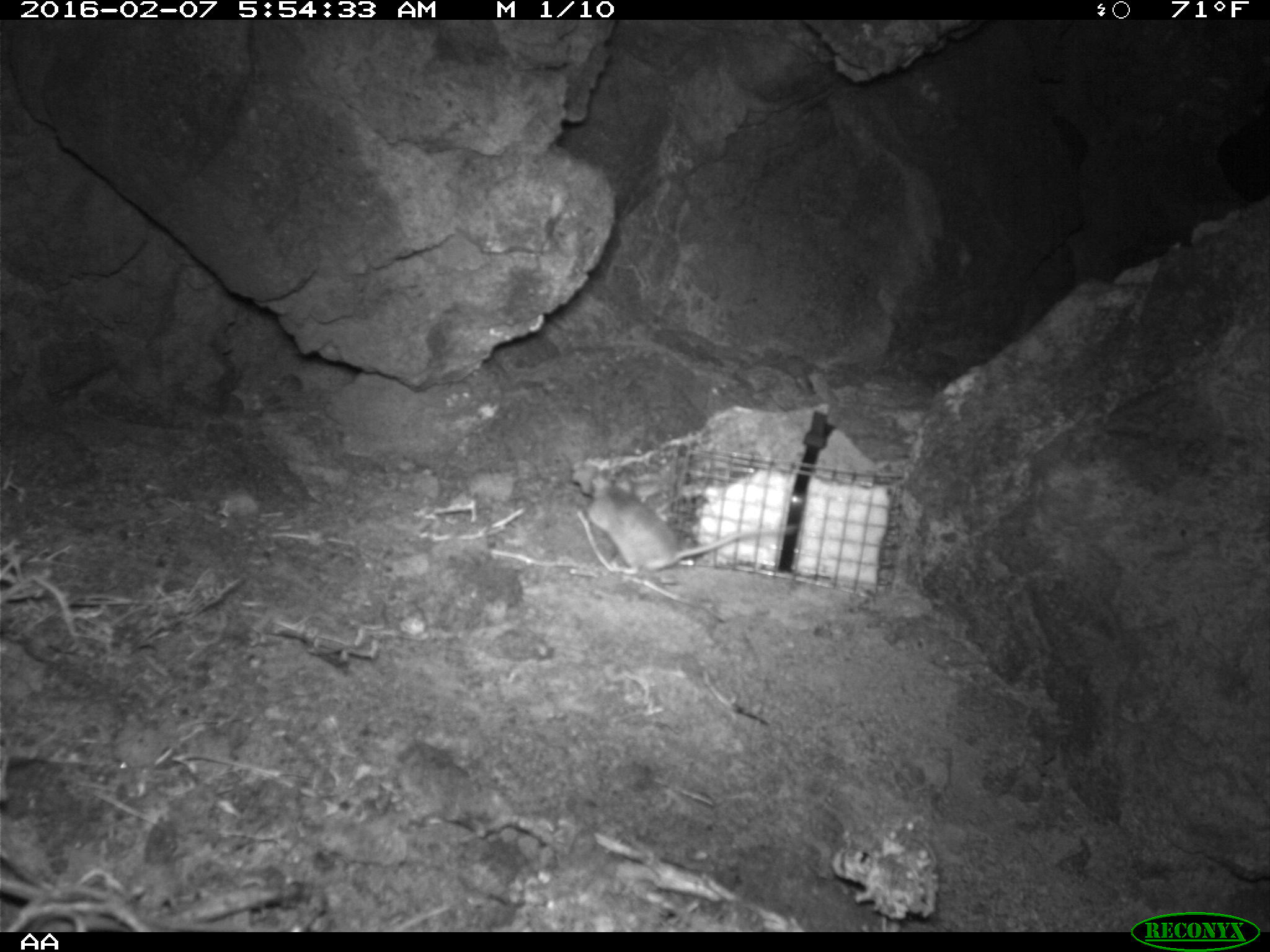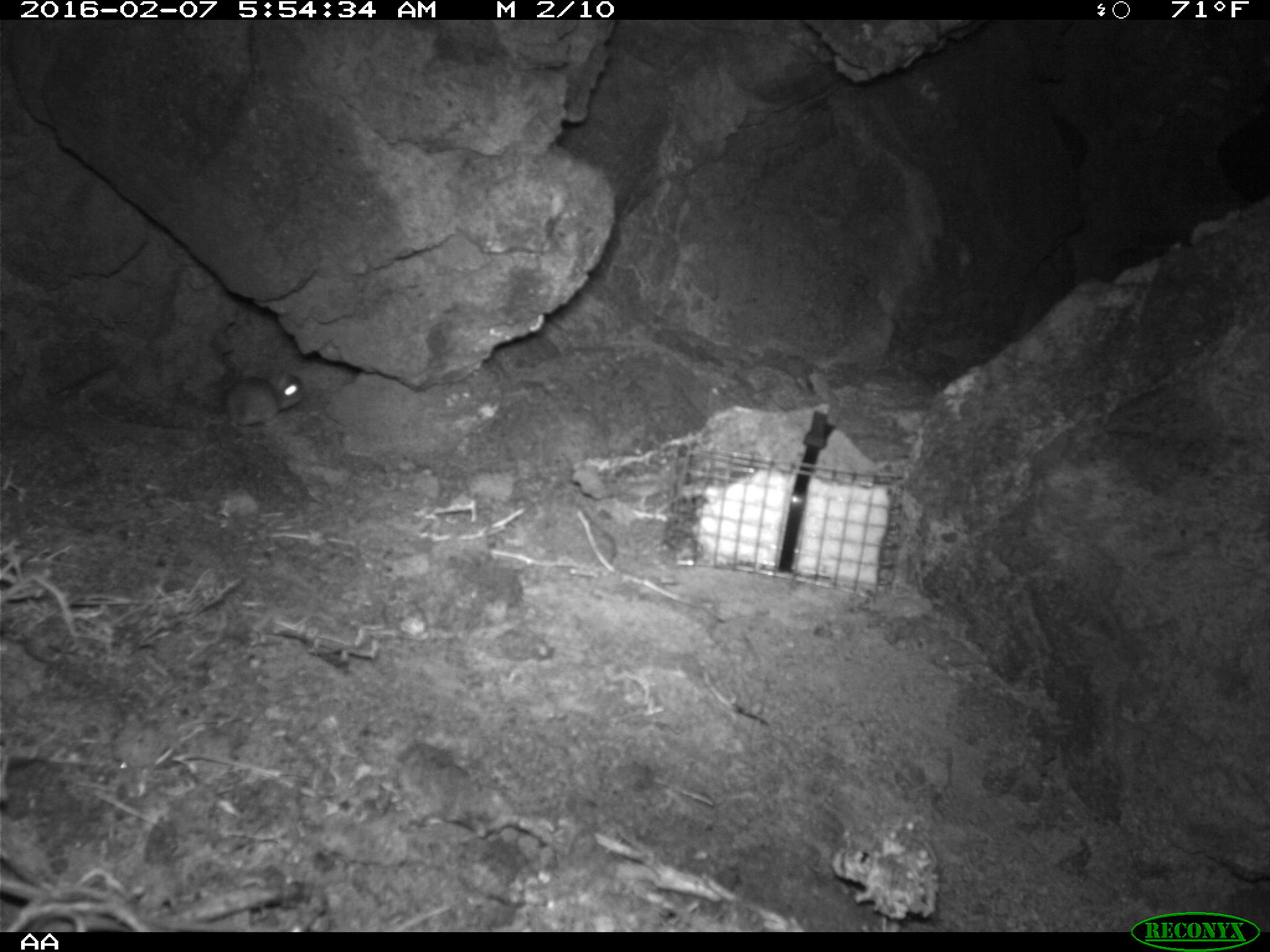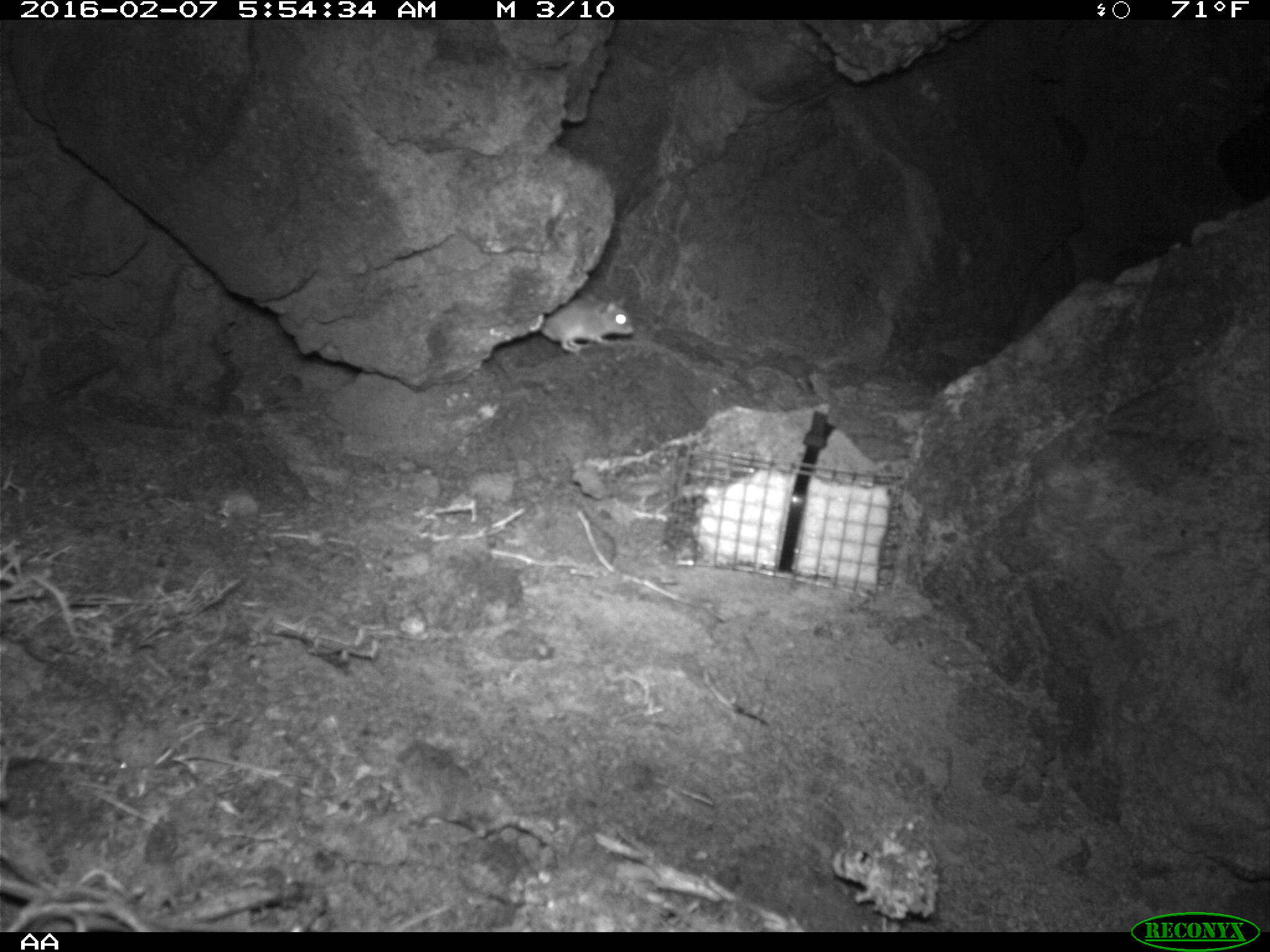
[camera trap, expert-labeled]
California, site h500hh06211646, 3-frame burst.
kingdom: Animalia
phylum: Chordata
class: Mammalia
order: Rodentia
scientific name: Rodentia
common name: rodent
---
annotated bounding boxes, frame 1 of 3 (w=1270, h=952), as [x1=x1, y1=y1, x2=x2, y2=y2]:
rodent: [x1=586, y1=472, x2=796, y2=573]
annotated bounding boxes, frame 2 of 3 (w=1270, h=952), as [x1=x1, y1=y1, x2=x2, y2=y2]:
rodent: [x1=188, y1=369, x2=304, y2=434]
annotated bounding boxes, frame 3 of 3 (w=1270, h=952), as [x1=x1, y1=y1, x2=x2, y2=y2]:
rodent: [x1=538, y1=300, x2=635, y2=355]